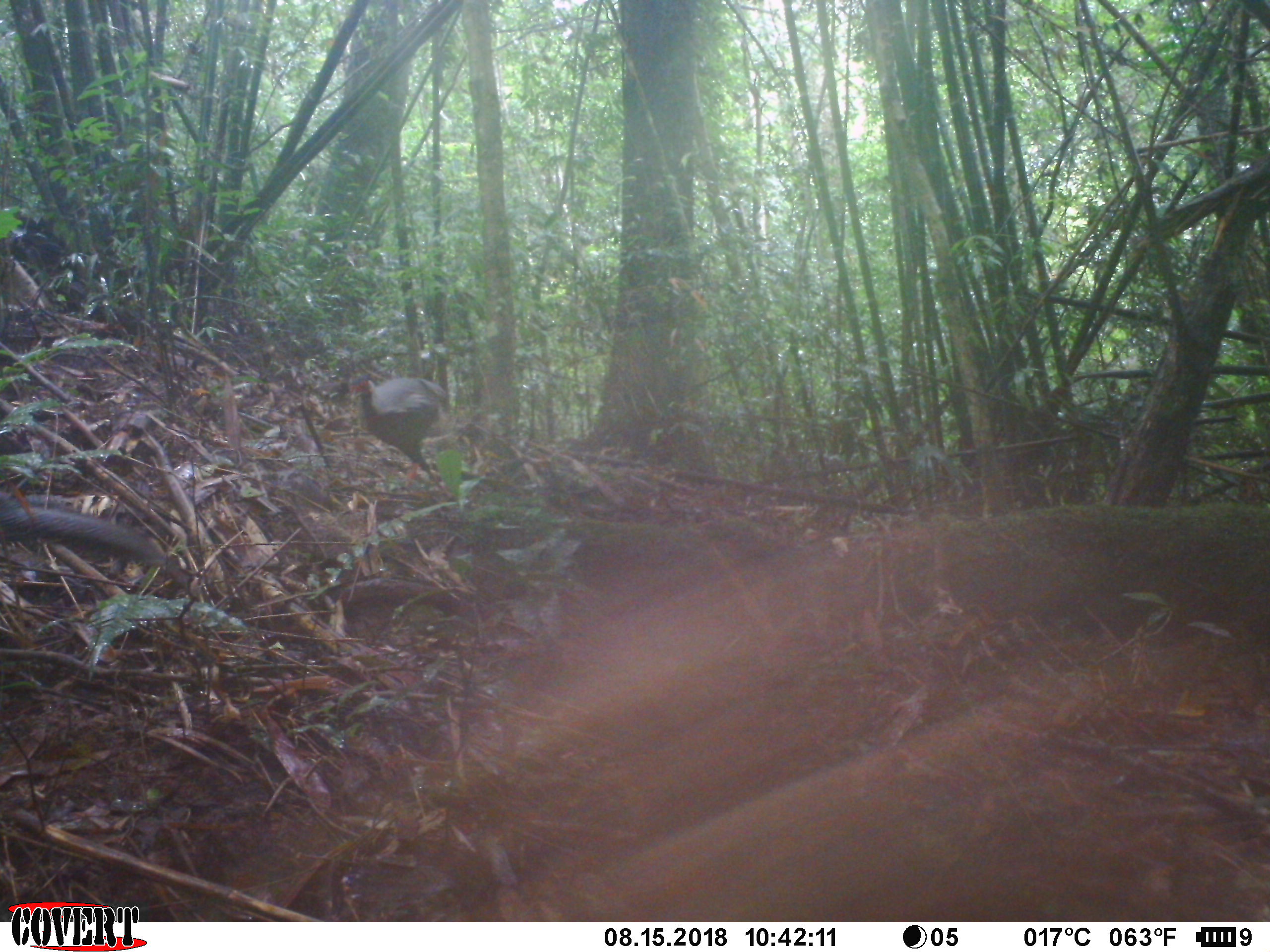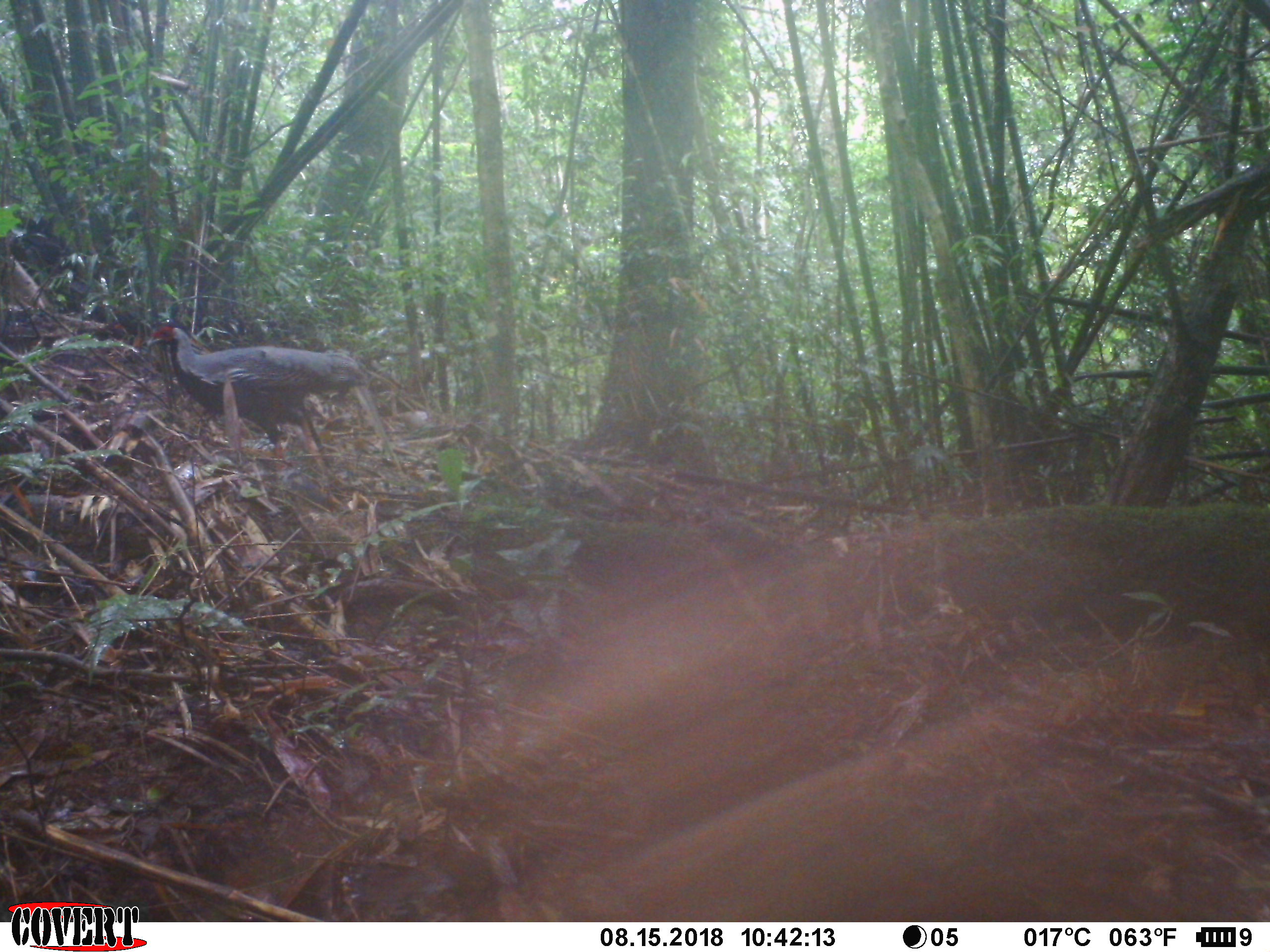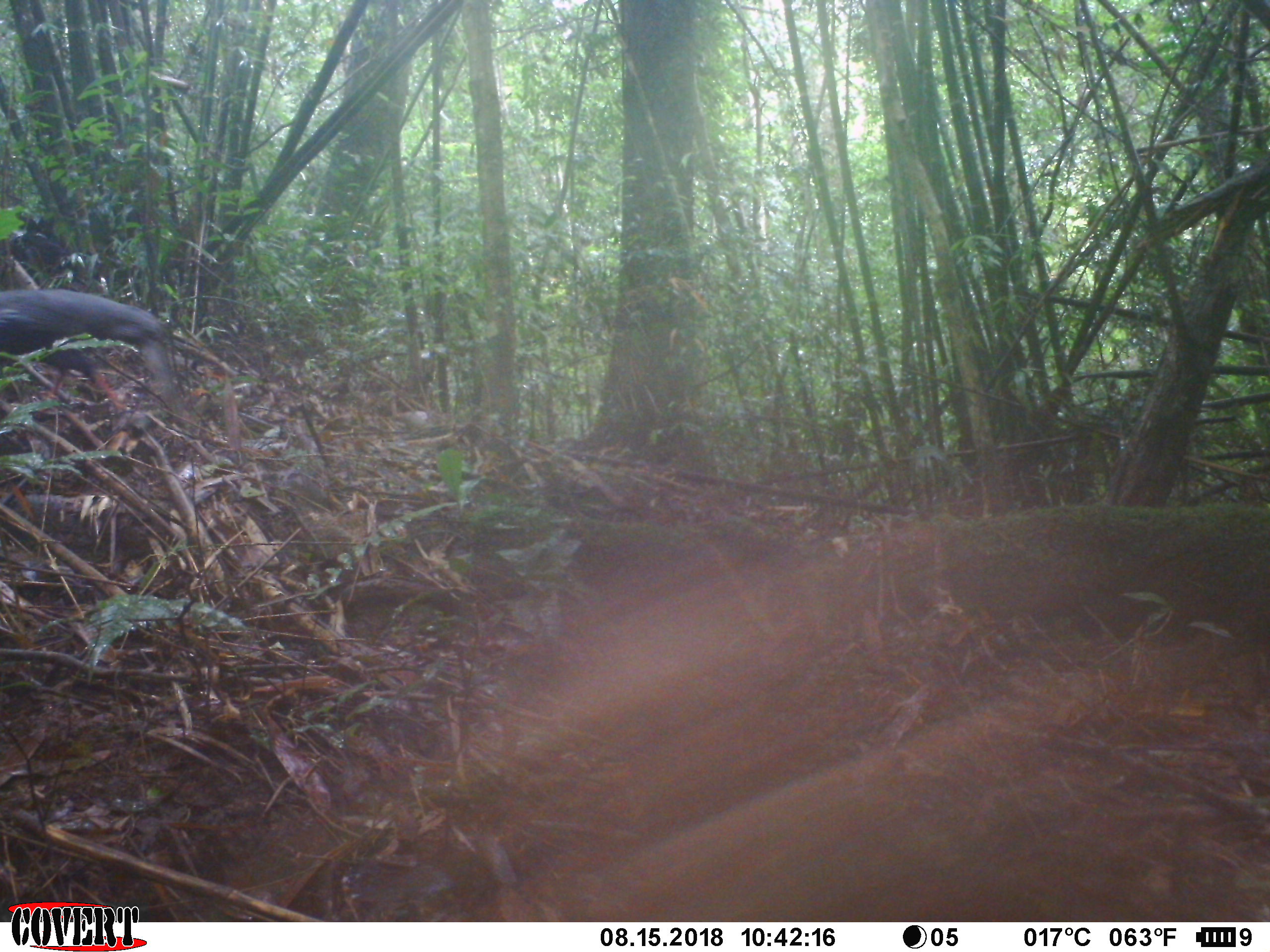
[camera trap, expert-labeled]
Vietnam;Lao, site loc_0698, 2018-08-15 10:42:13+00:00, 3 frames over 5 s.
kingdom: Animalia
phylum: Chordata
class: Aves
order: Galliformes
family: Phasianidae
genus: Lophura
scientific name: Lophura nycthemera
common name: silver pheasant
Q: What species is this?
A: Silver pheasant (Lophura nycthemera).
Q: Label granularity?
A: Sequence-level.